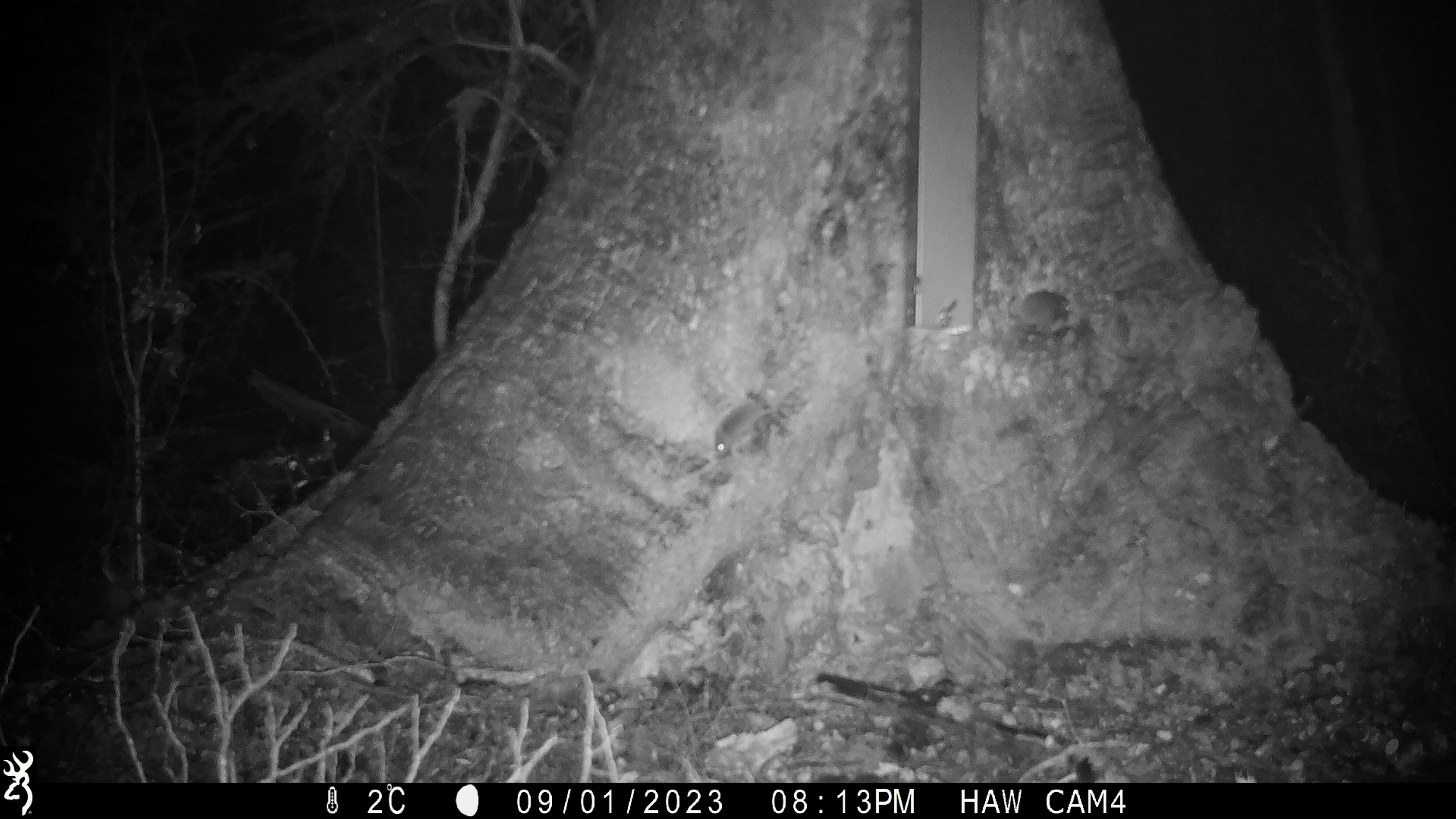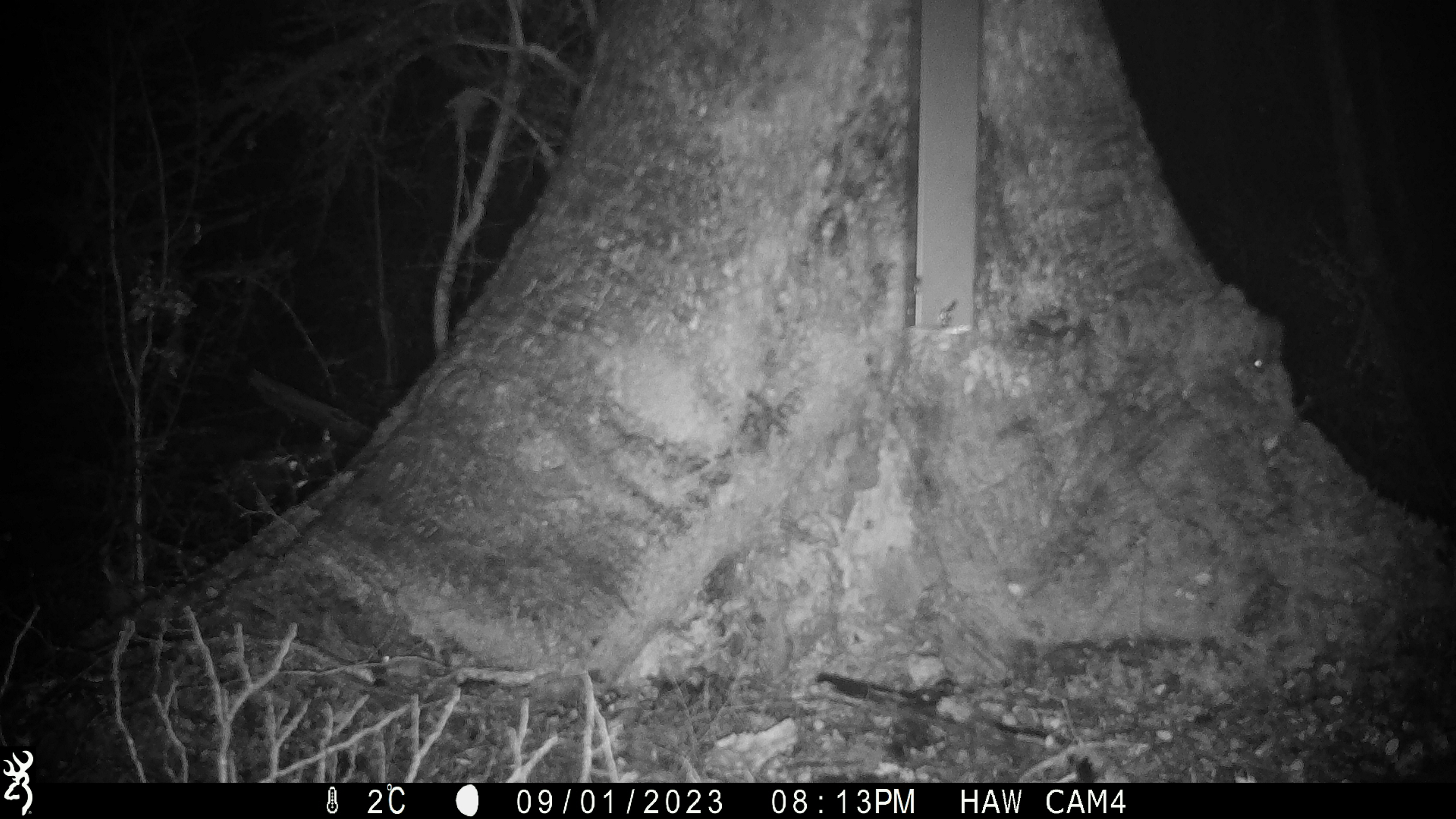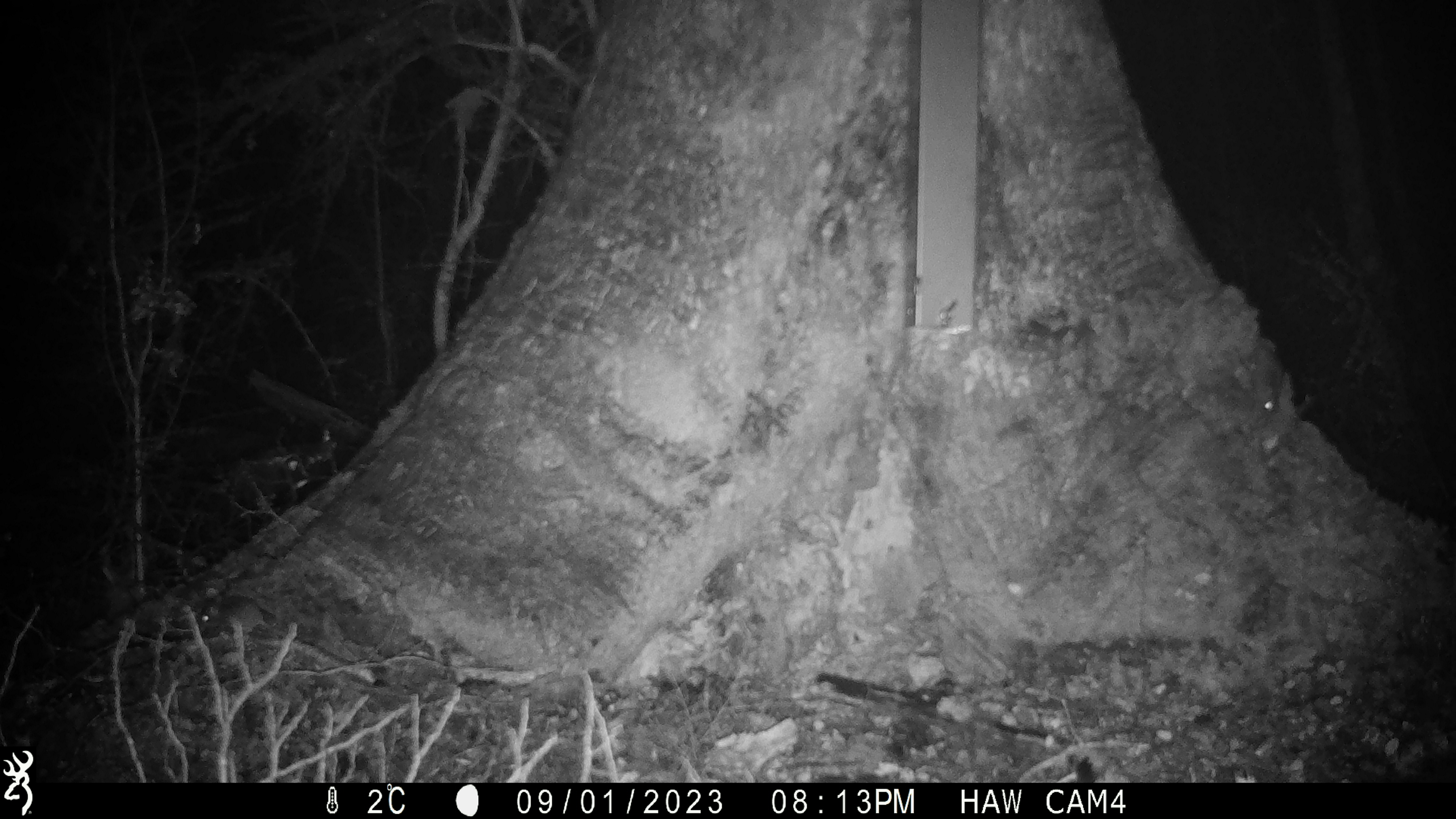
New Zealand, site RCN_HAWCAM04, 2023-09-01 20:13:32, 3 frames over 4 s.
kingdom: Animalia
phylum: Chordata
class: Mammalia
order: Rodentia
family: Muridae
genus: Mus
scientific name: Mus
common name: mouse